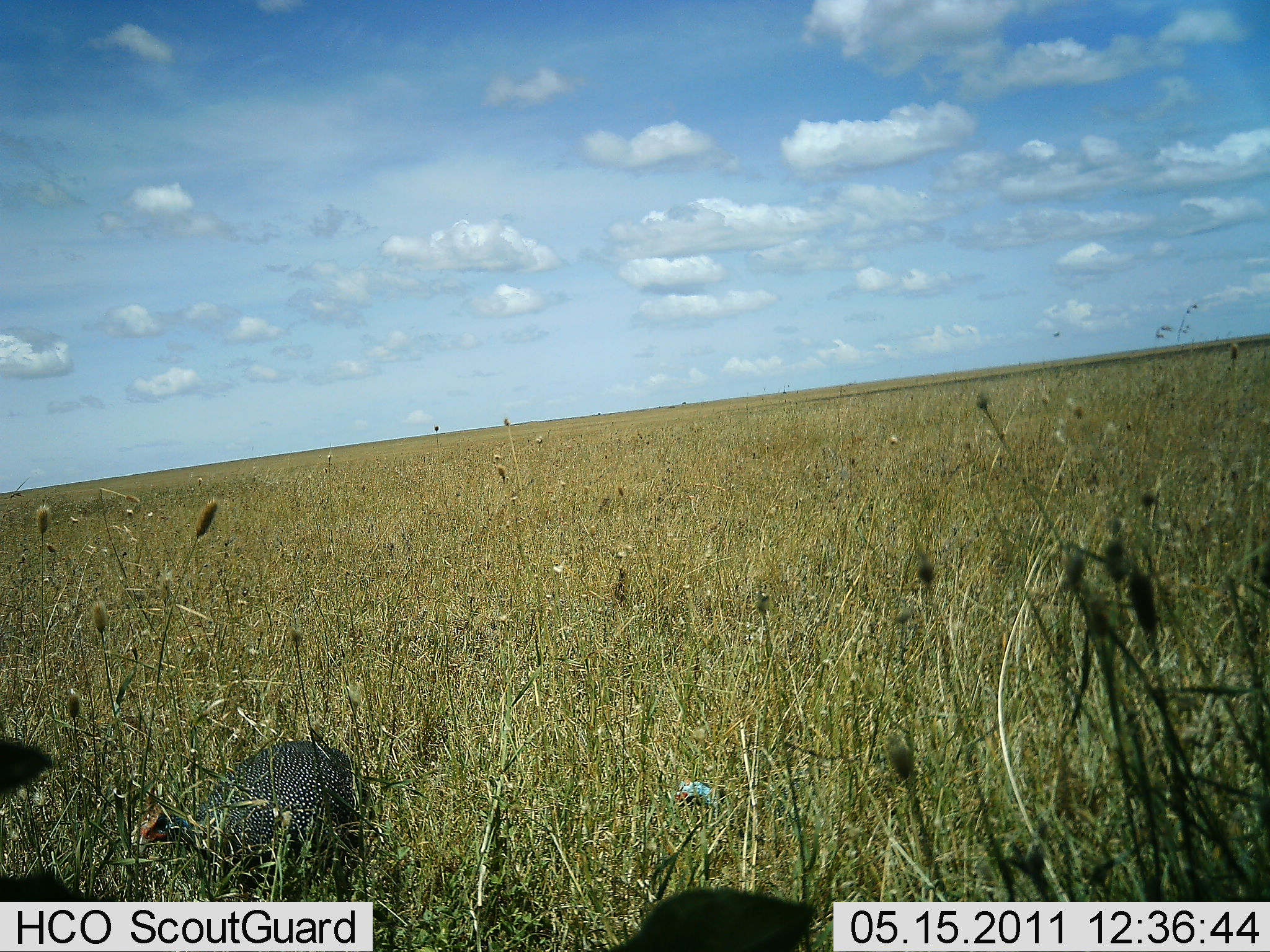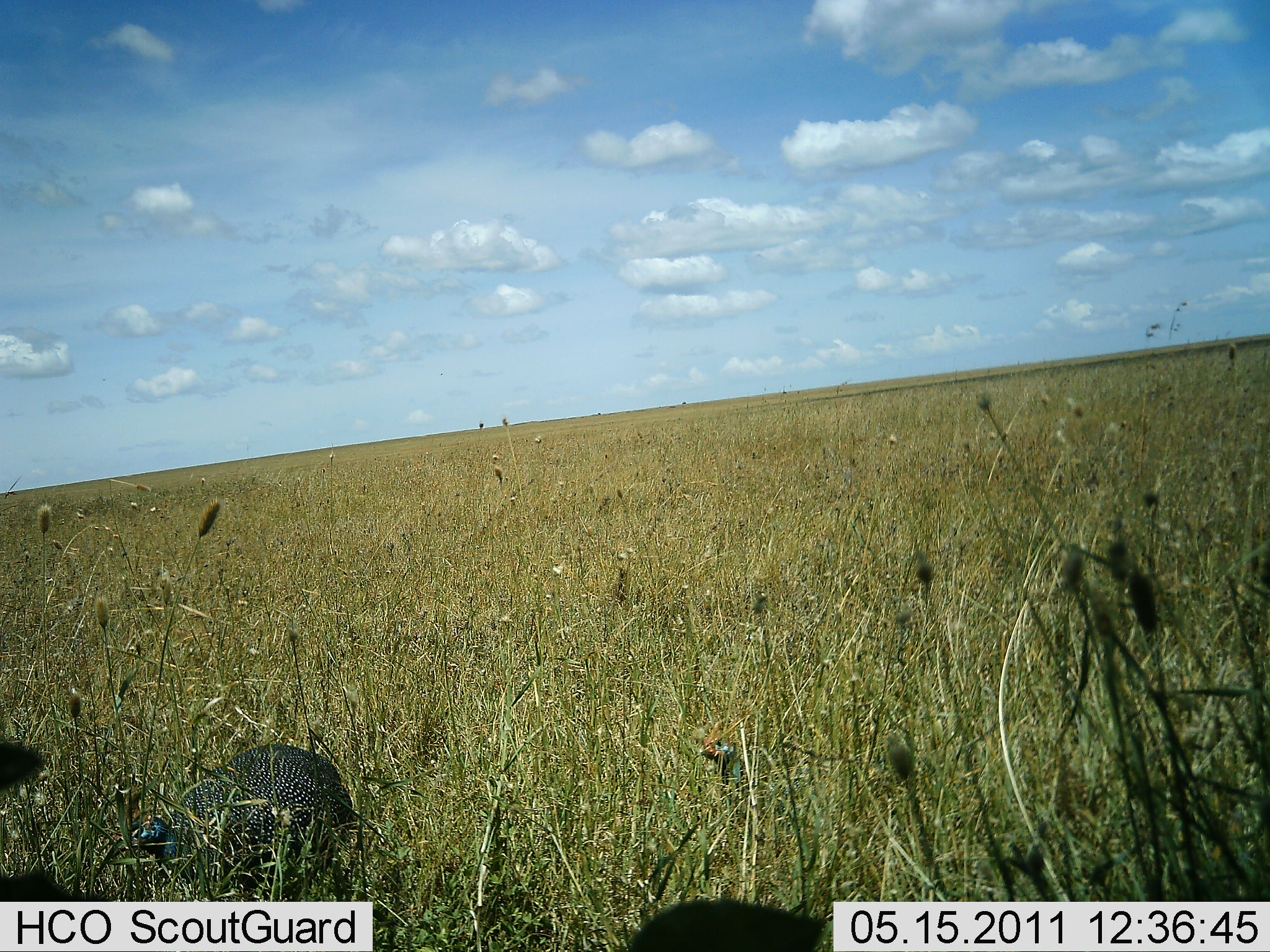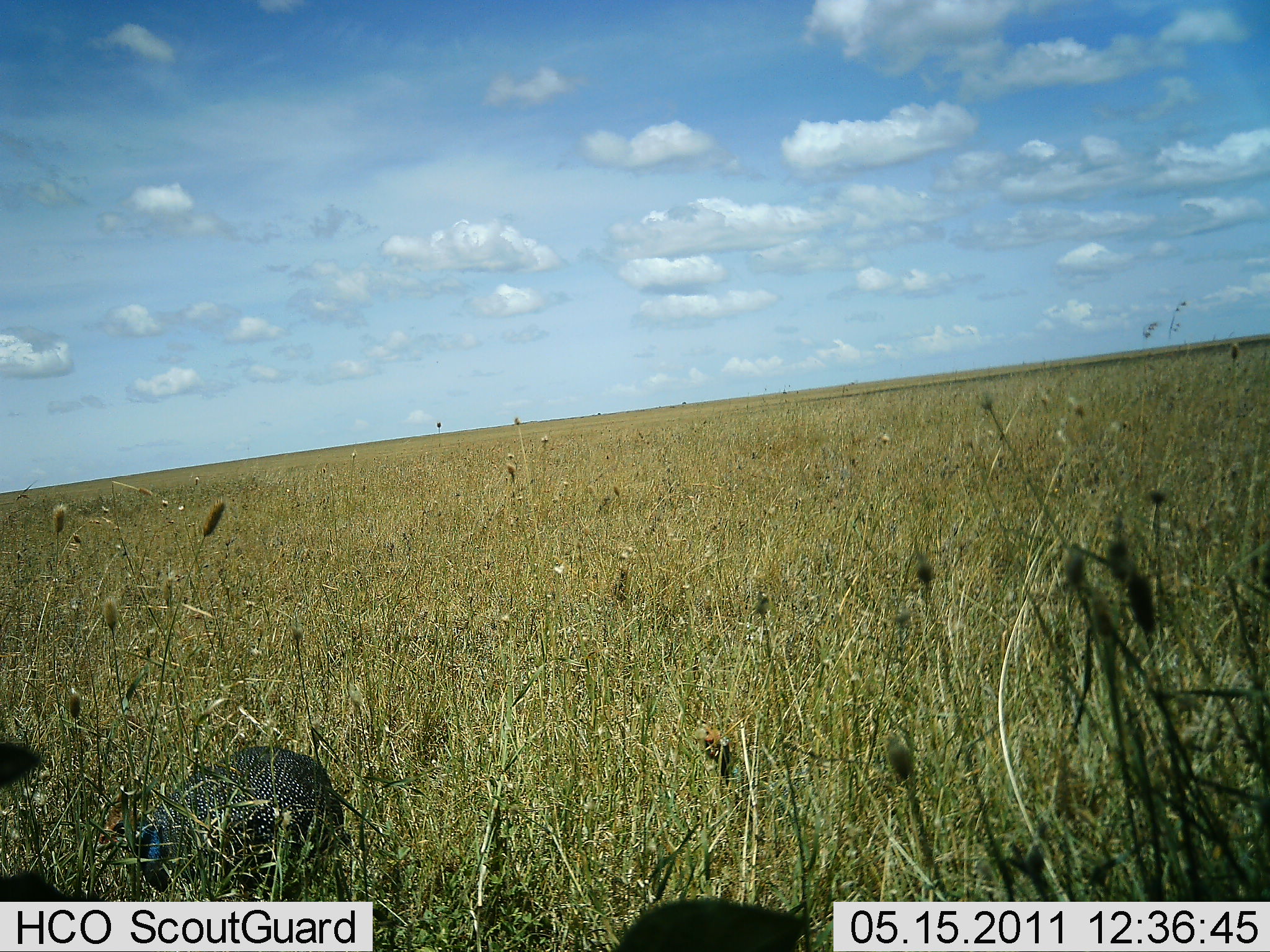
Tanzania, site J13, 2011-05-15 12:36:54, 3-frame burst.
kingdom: Animalia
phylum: Chordata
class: Aves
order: Galliformes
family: Numididae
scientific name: Numididae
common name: guinea fowl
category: guineafowl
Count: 2.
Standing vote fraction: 50%.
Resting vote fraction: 10%.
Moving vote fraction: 10%.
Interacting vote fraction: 0%.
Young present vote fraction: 0%.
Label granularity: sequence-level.